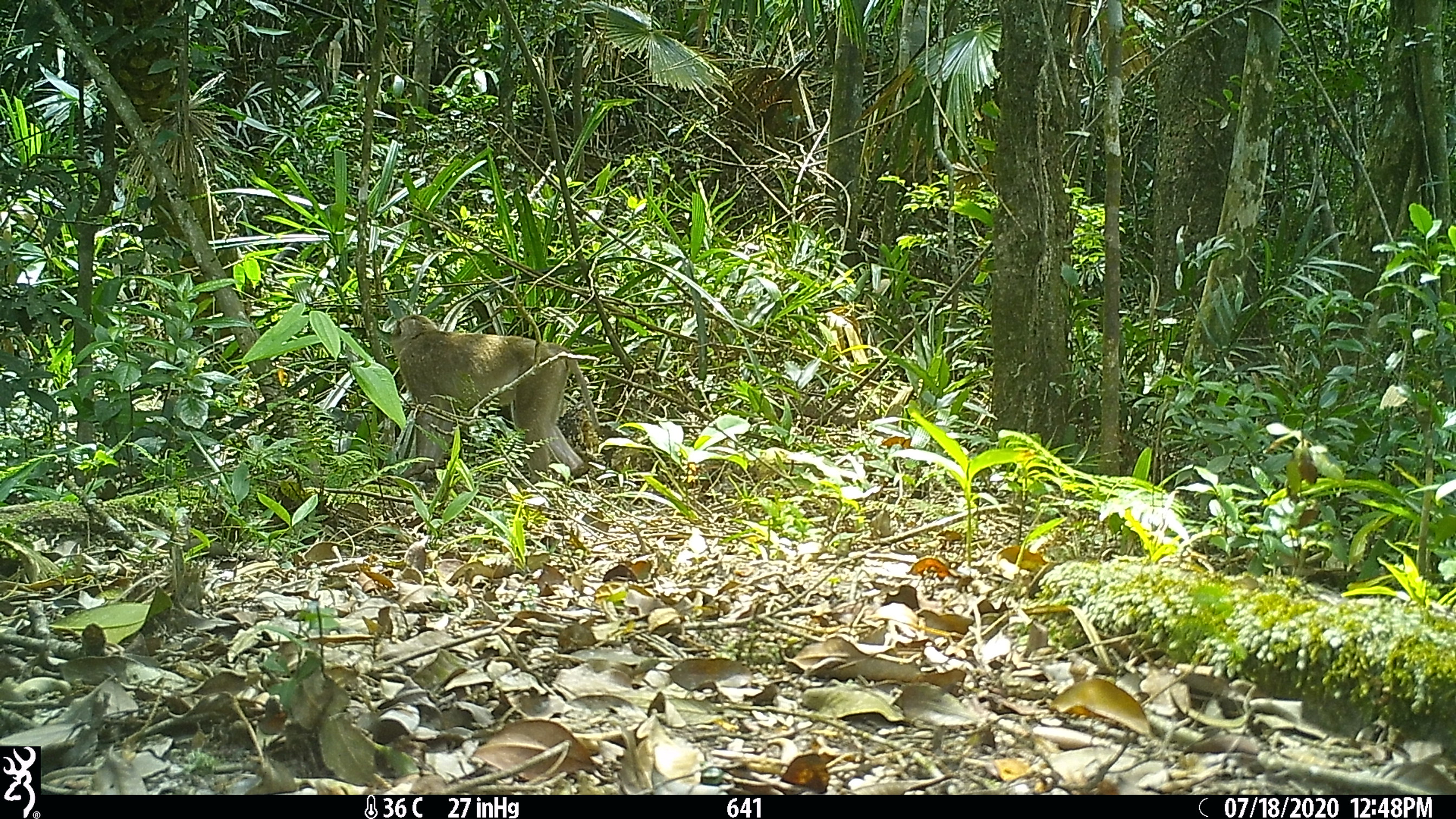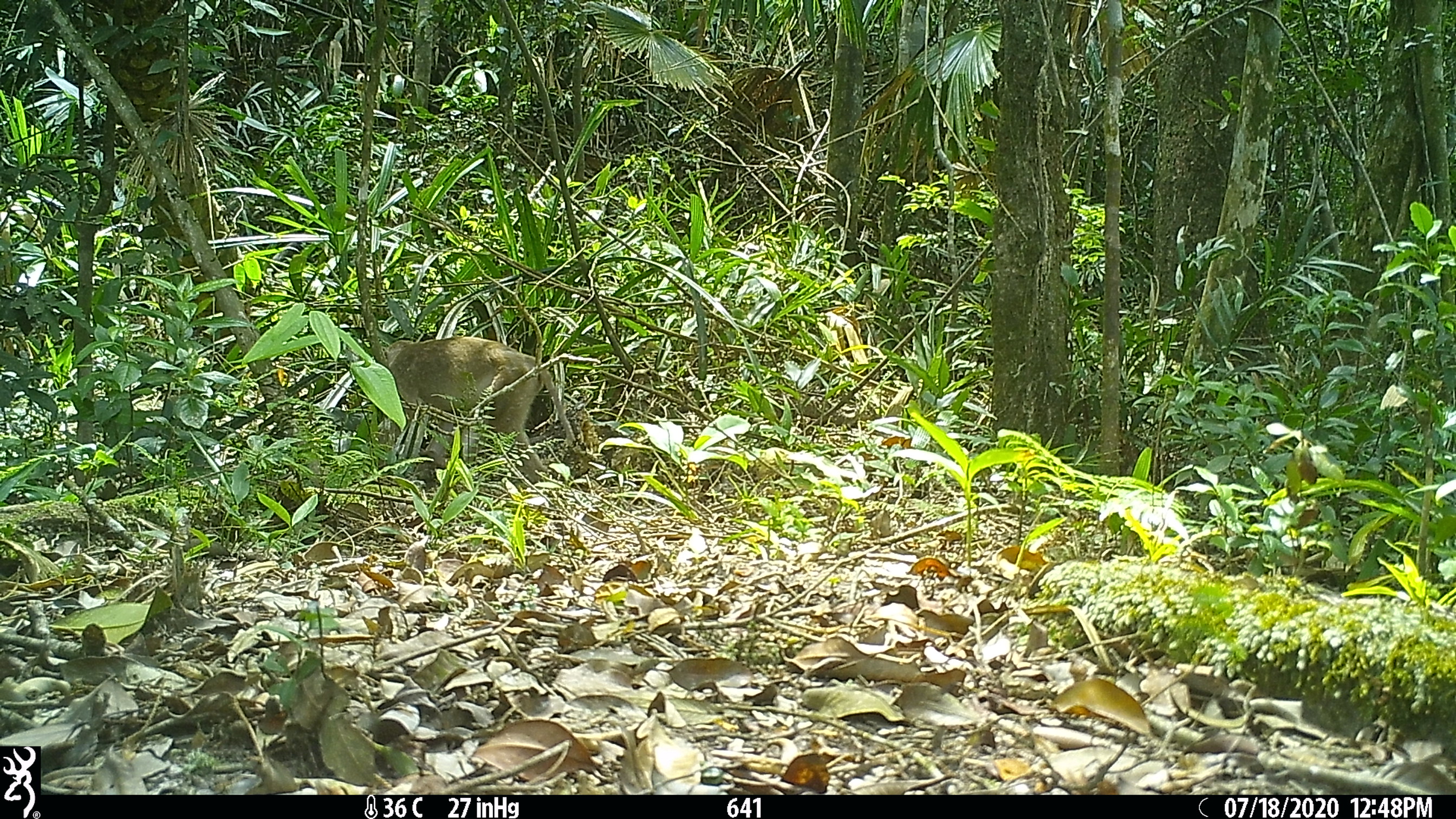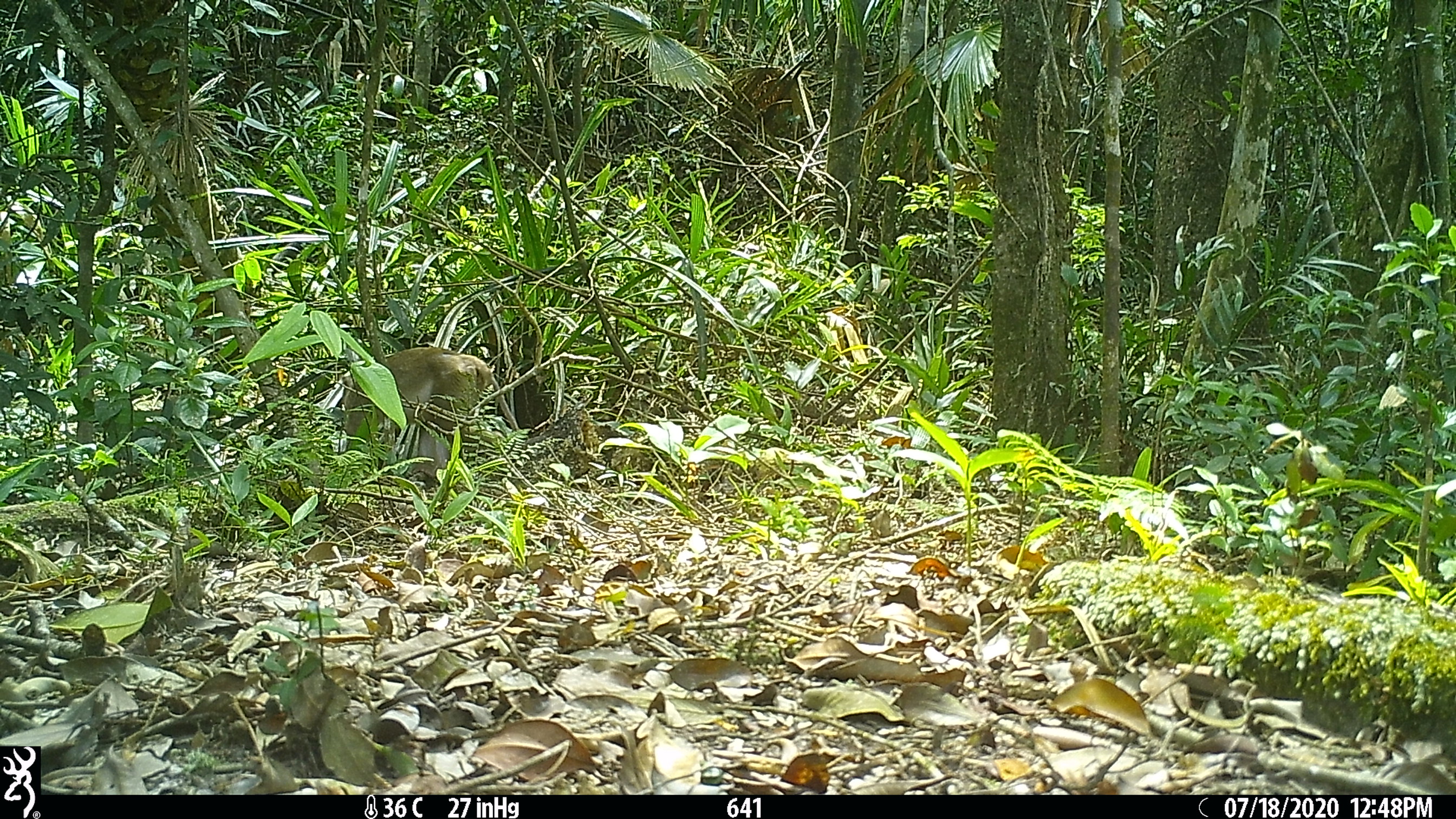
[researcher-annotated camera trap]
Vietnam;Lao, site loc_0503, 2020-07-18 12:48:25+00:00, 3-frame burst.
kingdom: Animalia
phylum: Chordata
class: Mammalia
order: Primates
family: Cercopithecidae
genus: Macaca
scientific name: Macaca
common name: macaques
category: assam or rhesus macaque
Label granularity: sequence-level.